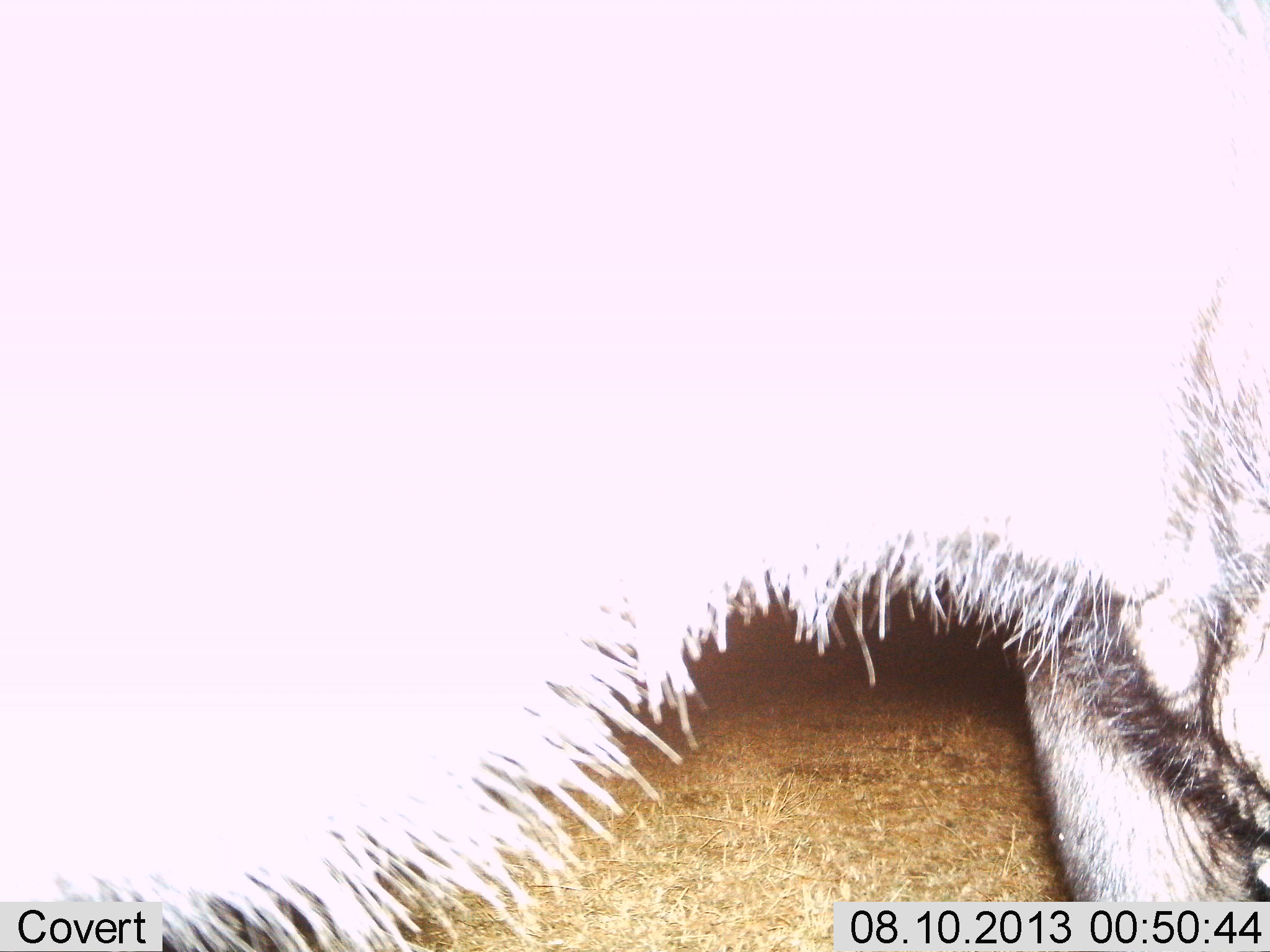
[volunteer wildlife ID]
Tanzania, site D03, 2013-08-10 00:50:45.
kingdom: Animalia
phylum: Chordata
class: Mammalia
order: Artiodactyla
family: Bovidae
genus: Connochaetes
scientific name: Connochaetes taurinus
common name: blue wildebeest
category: wildebeest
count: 1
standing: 100%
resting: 0%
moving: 0%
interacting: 0%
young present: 0%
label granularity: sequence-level